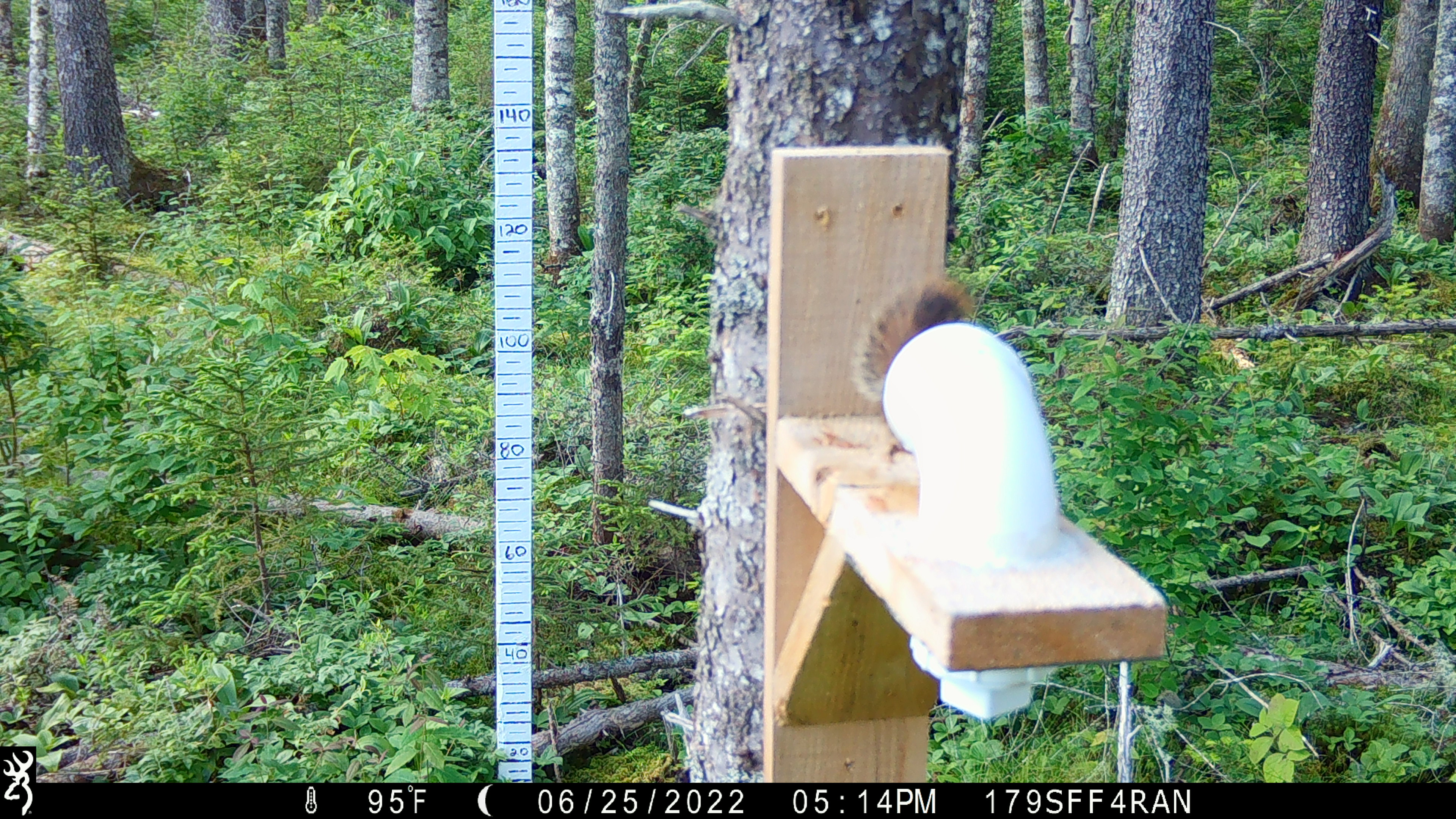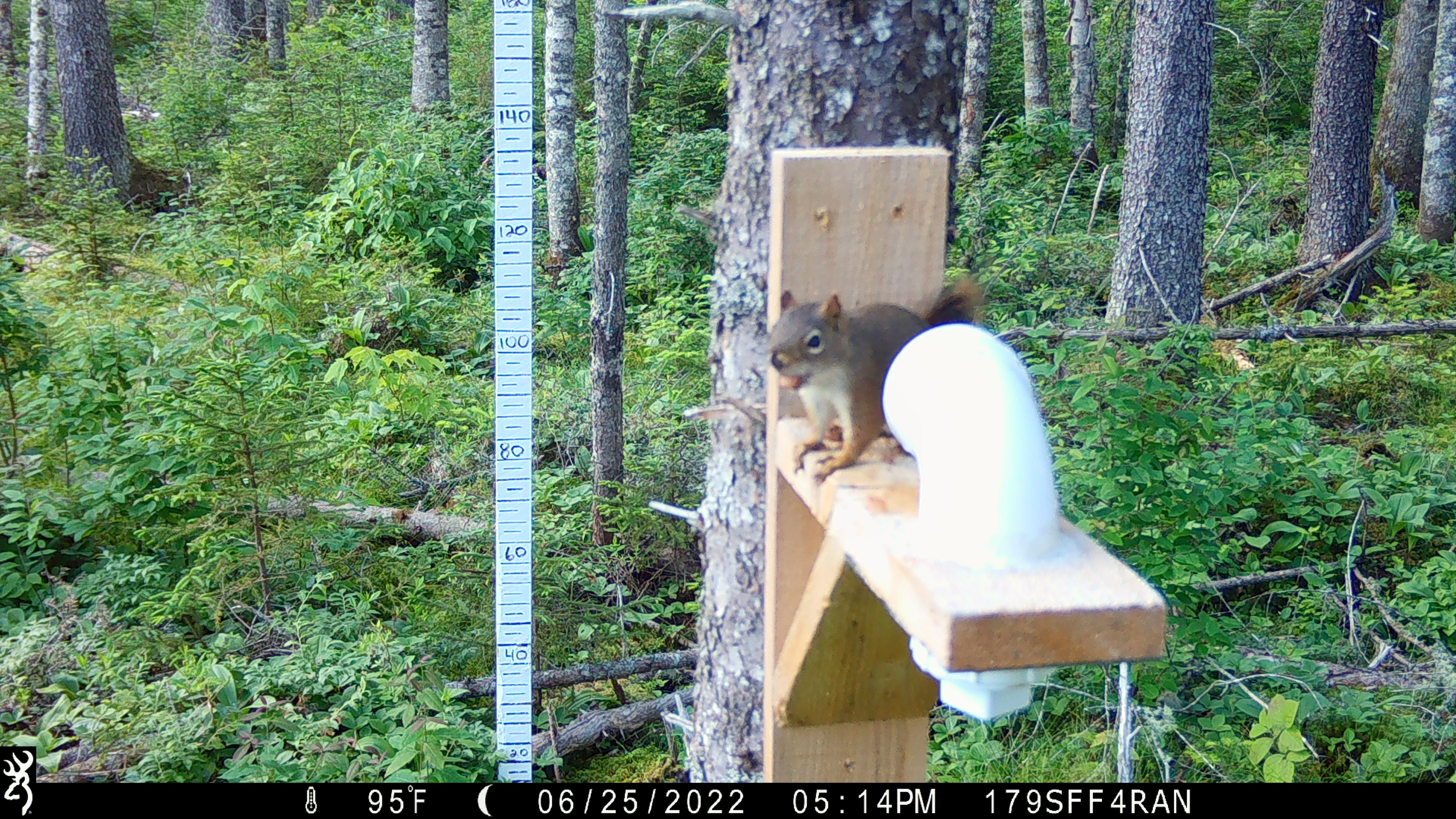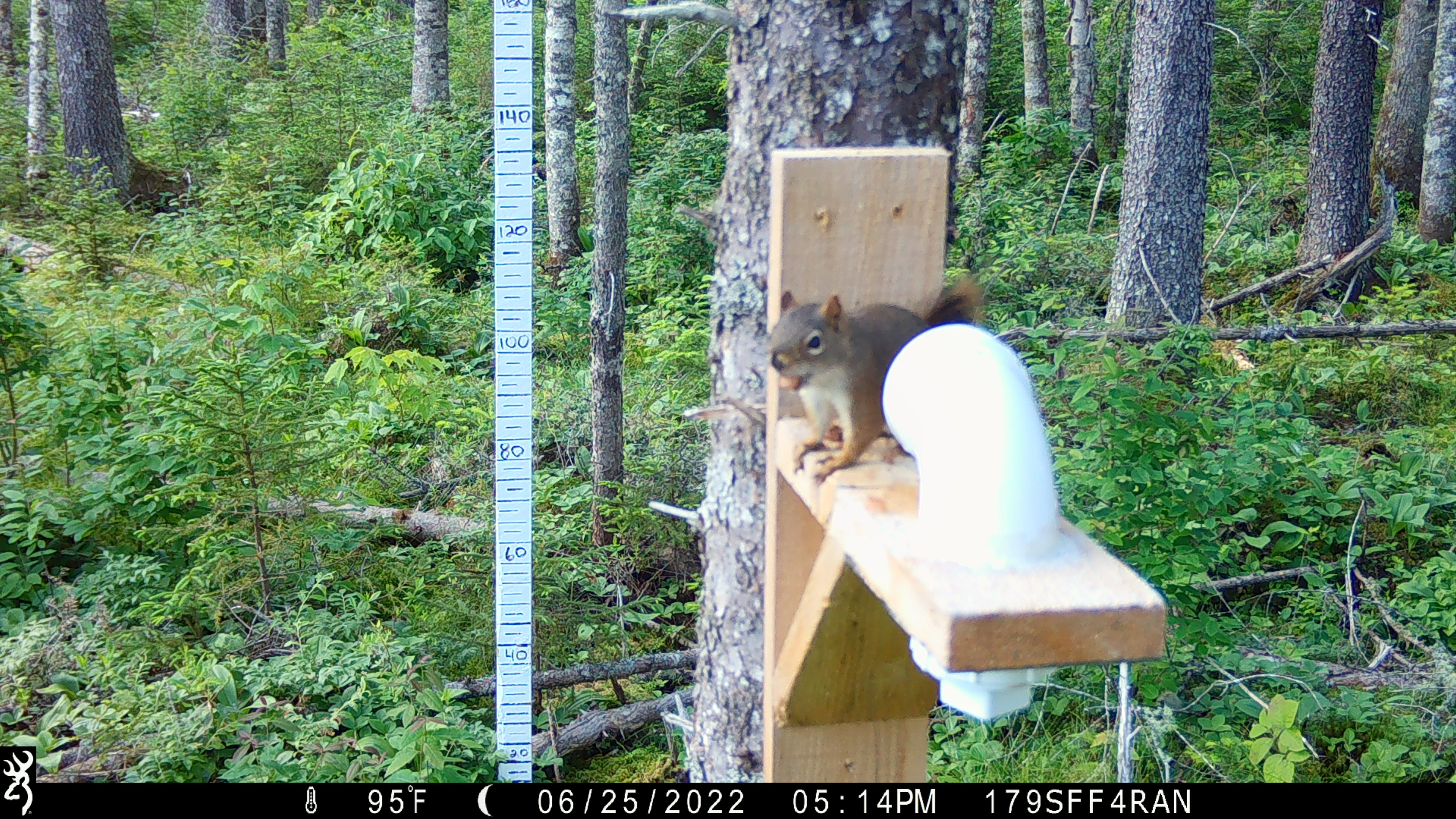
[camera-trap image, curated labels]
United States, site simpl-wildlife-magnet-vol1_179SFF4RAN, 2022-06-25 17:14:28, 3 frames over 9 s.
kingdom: Animalia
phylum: Chordata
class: Mammalia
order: Rodentia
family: Sciuridae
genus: Tamiasciurus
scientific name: Tamiasciurus hudsonicus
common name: red squirrel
Red squirrel (Tamiasciurus hudsonicus).